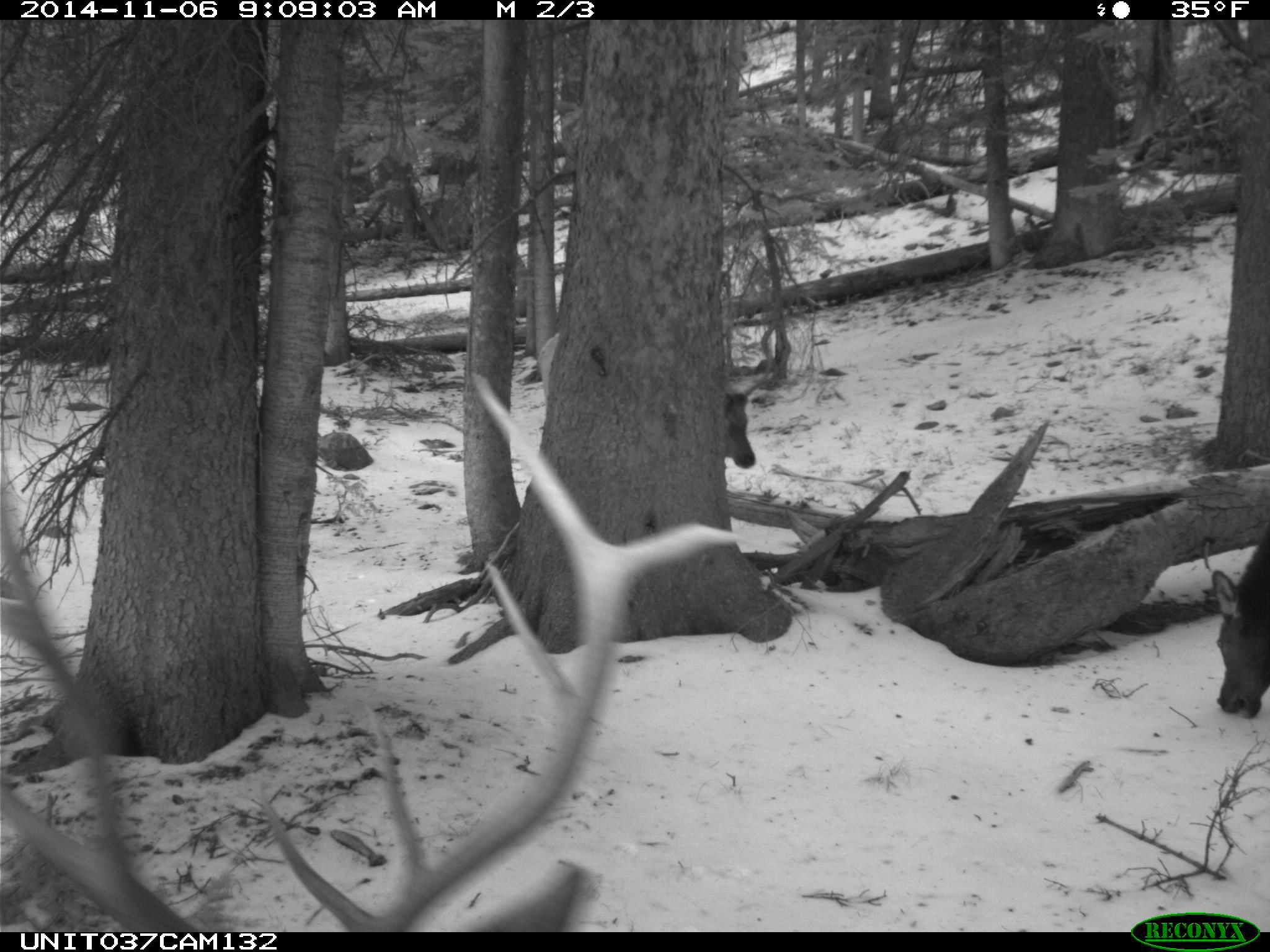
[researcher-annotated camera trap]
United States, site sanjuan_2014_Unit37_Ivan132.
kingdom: Animalia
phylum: Chordata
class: Mammalia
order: Artiodactyla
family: Cervidae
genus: Cervus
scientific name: Cervus elaphus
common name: red deer